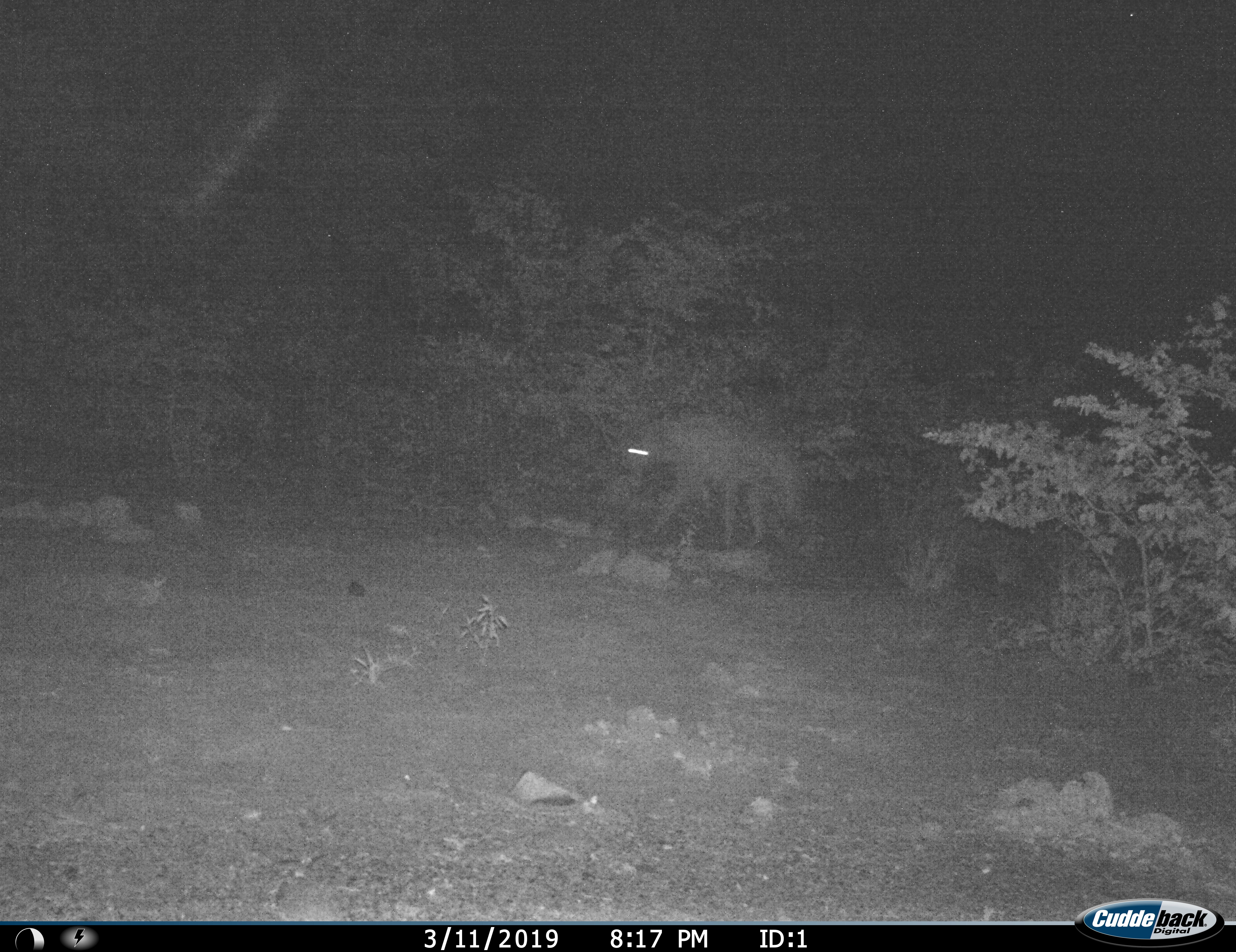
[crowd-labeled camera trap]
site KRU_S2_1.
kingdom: Animalia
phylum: Chordata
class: Mammalia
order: Carnivora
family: Hyaenidae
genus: Crocuta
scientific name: Crocuta crocuta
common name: spotted hyena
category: hyenaspotted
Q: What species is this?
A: Hyenaspotted (spotted hyena) (Crocuta crocuta).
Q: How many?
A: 1.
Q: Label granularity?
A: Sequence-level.